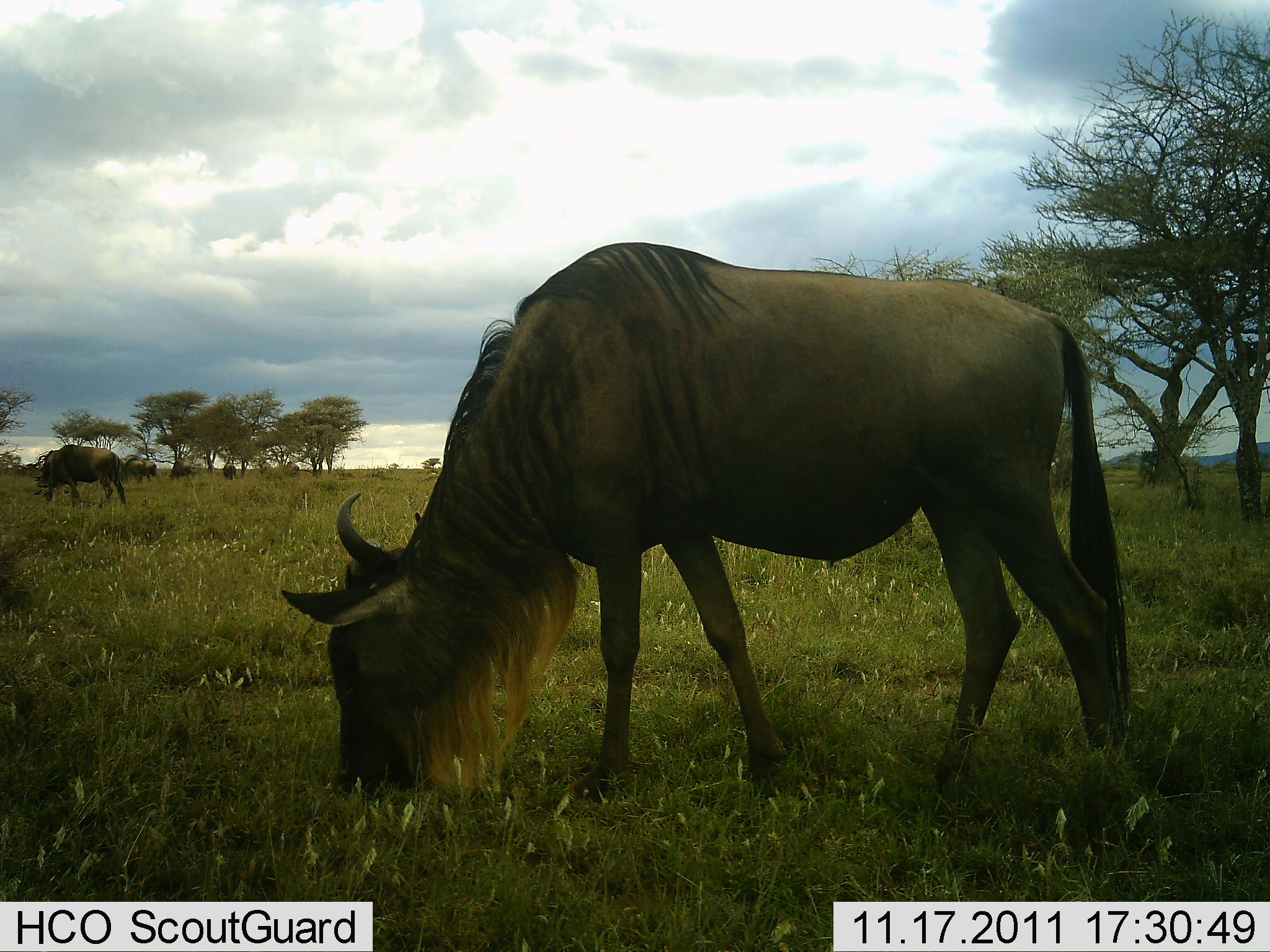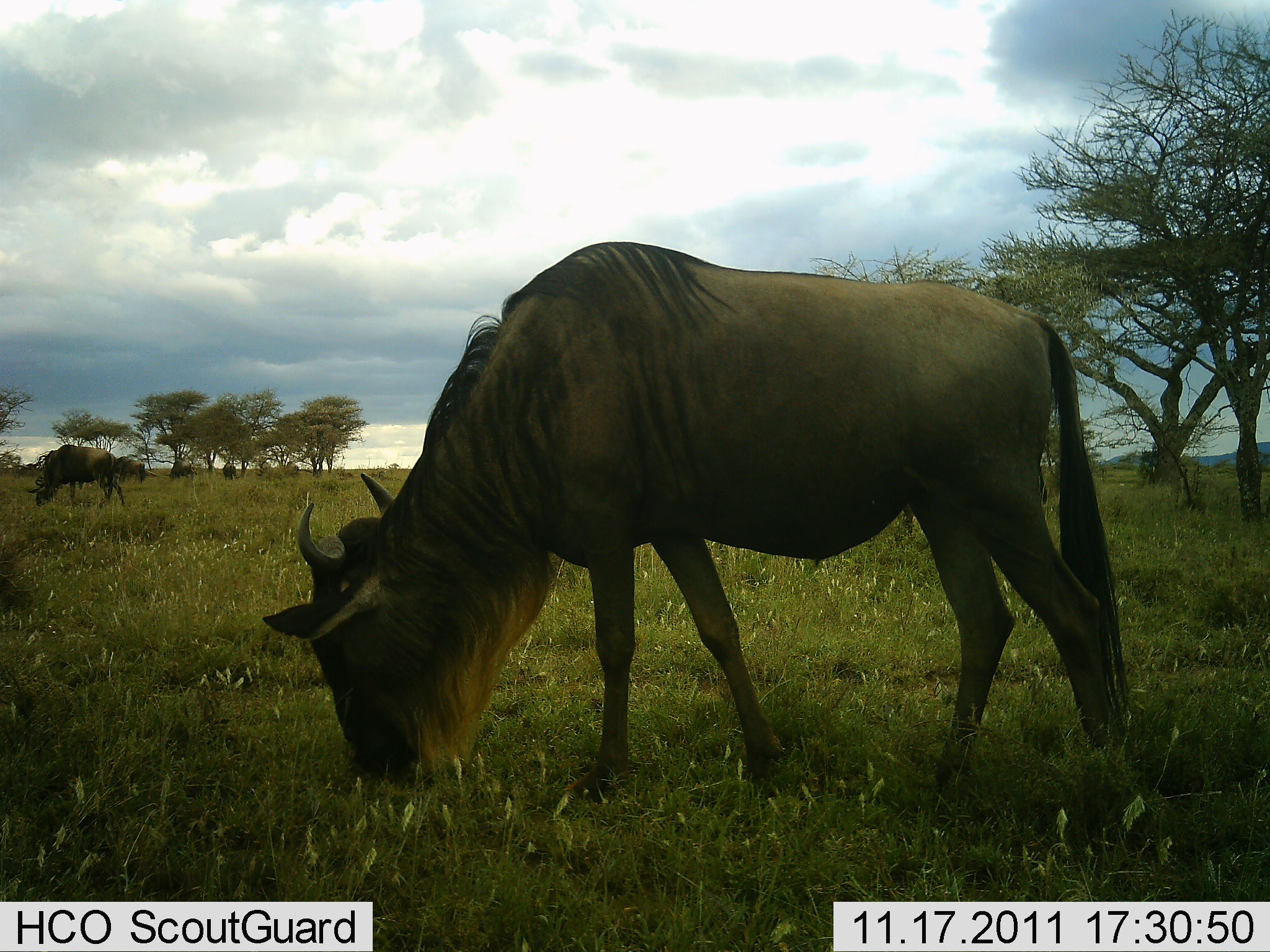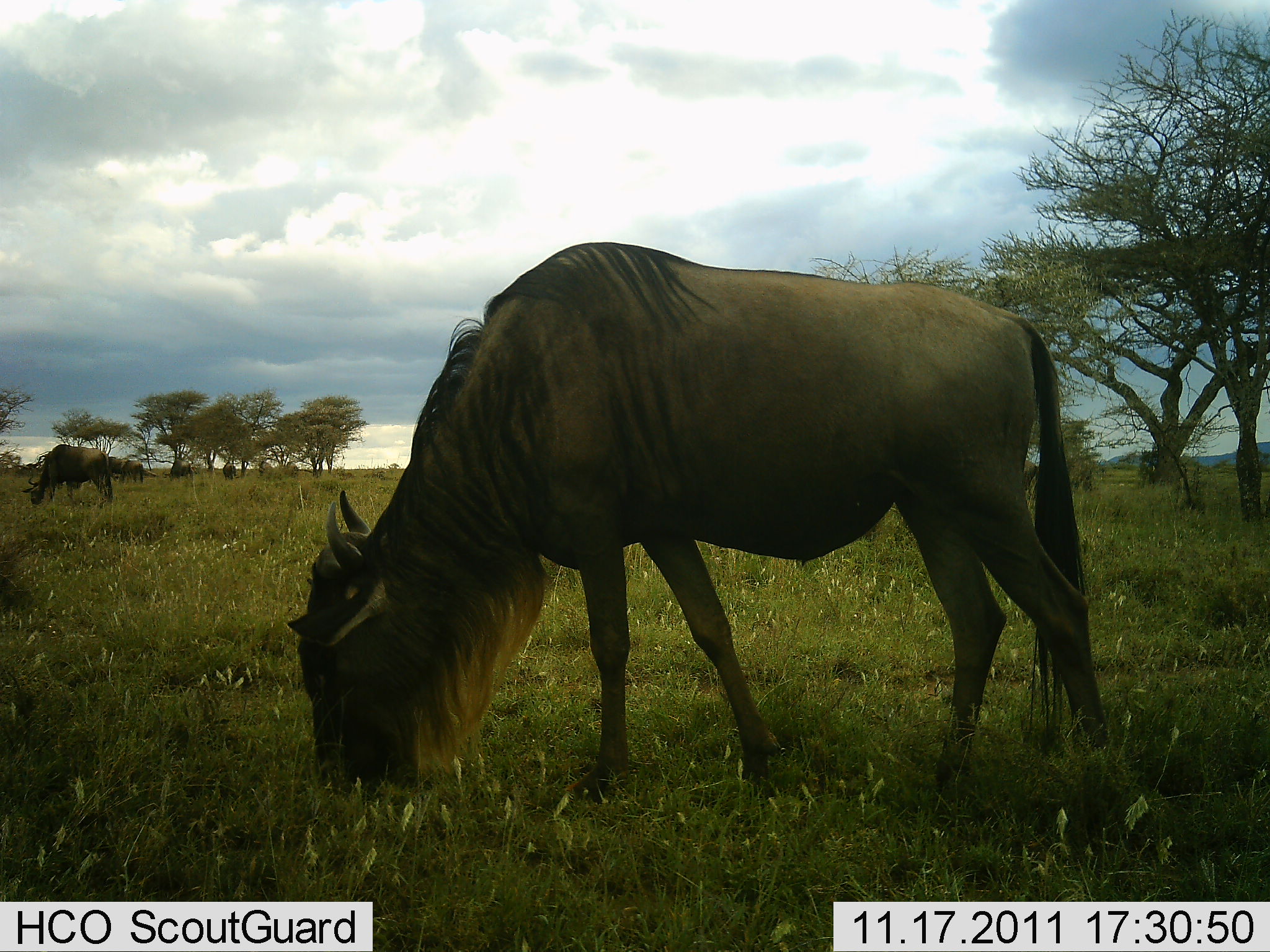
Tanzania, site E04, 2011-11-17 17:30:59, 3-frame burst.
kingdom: Animalia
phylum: Chordata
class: Mammalia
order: Artiodactyla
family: Bovidae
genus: Connochaetes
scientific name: Connochaetes taurinus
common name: blue wildebeest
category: wildebeest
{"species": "wildebeest (blue wildebeest) (Connochaetes taurinus)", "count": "5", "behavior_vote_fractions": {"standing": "40%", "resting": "0%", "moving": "27%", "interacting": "0%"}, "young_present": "0%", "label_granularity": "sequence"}